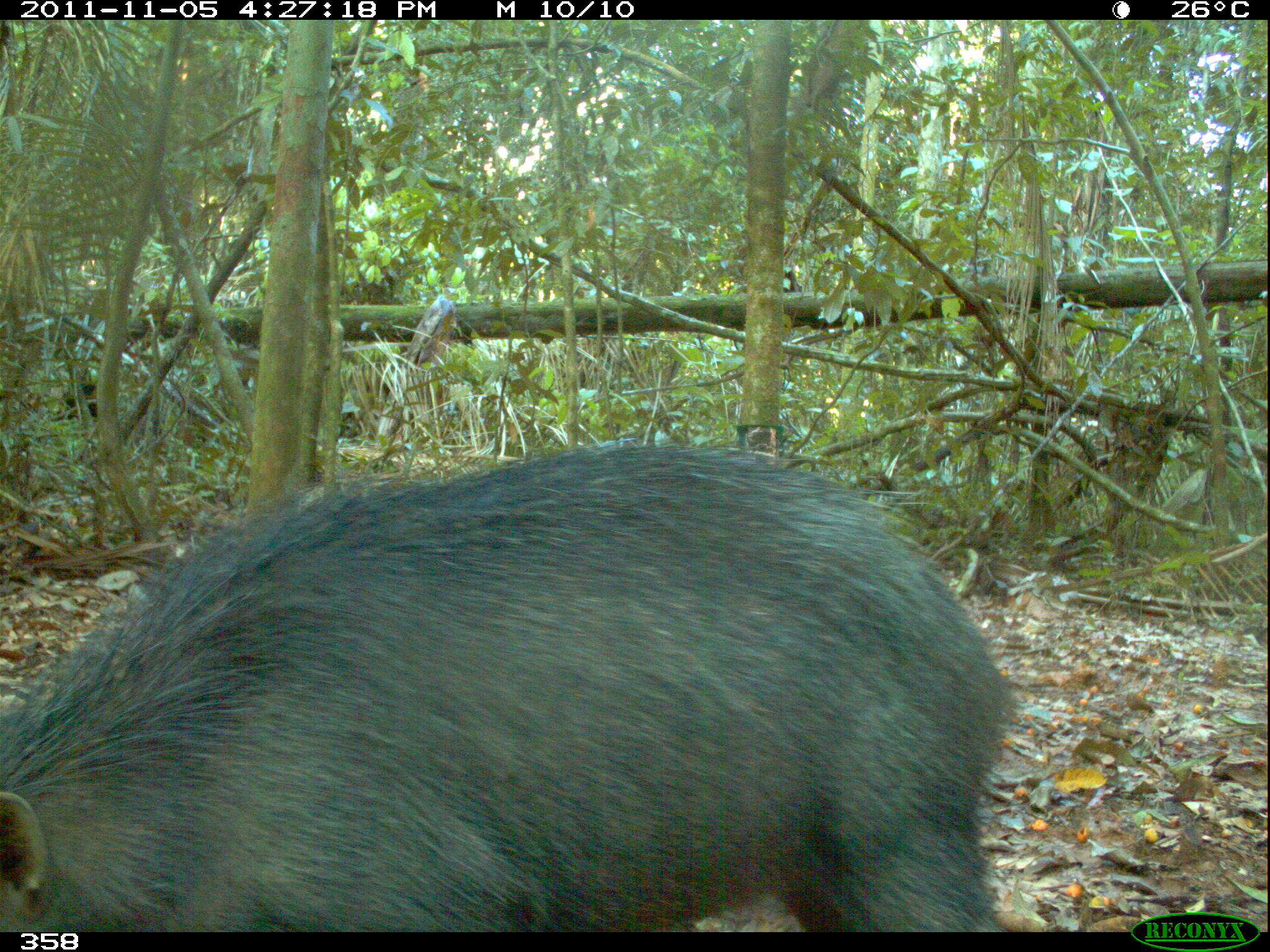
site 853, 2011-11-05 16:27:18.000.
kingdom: Animalia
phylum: Chordata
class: Mammalia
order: Artiodactyla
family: Tayassuidae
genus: Tayassu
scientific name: Tayassu pecari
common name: white-lipped peccary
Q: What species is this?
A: Tayassu pecari (white-lipped peccary).